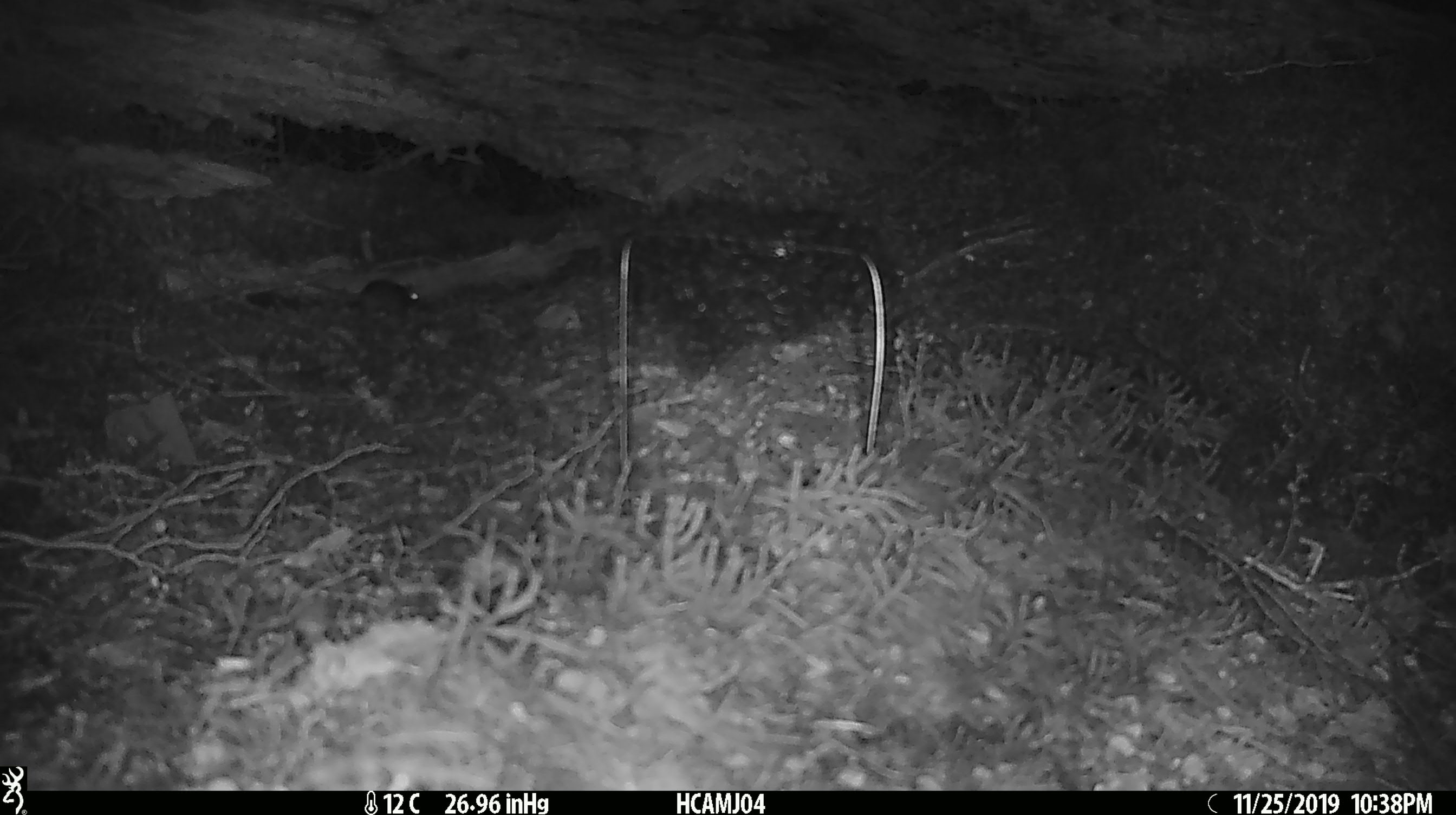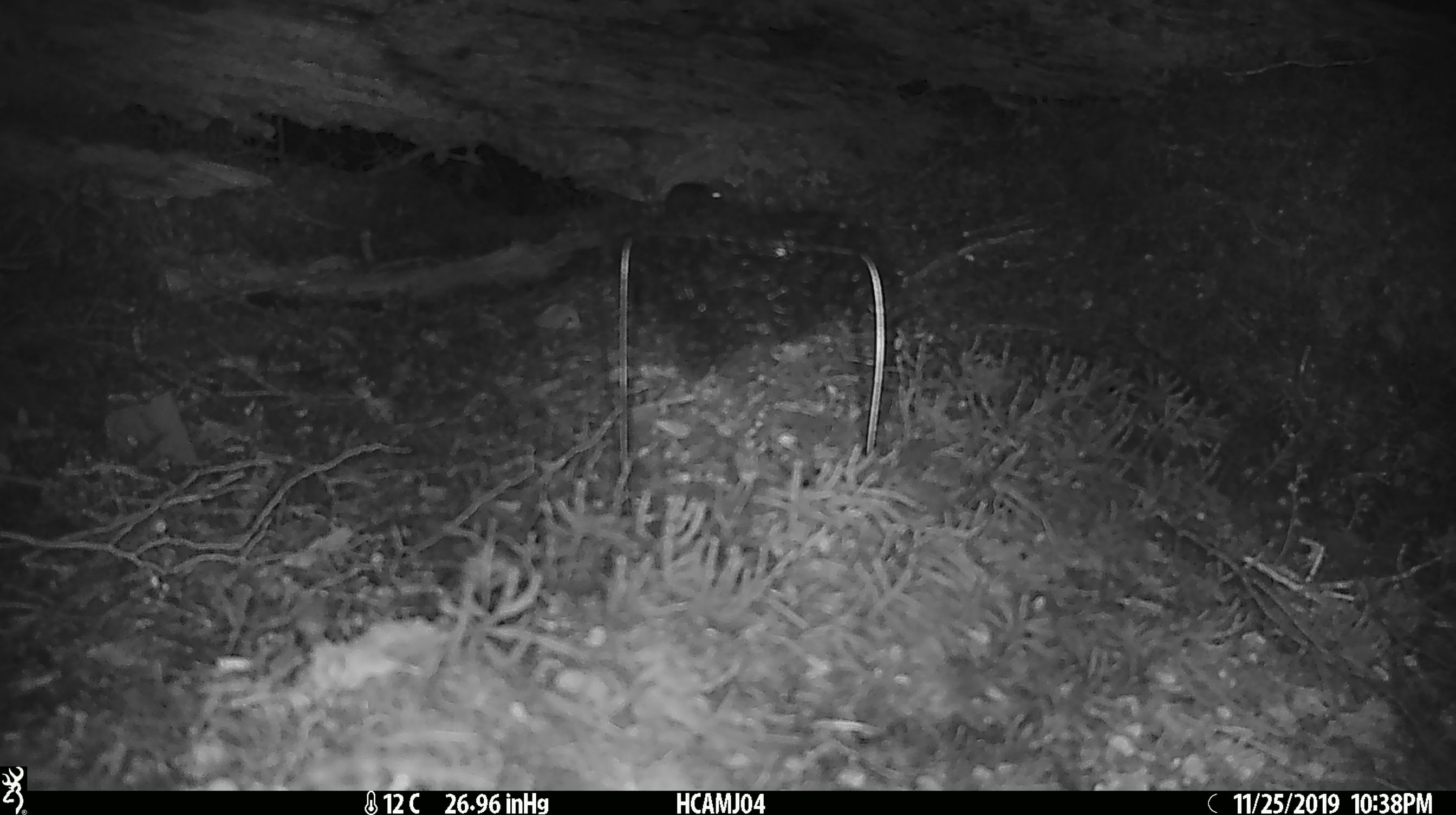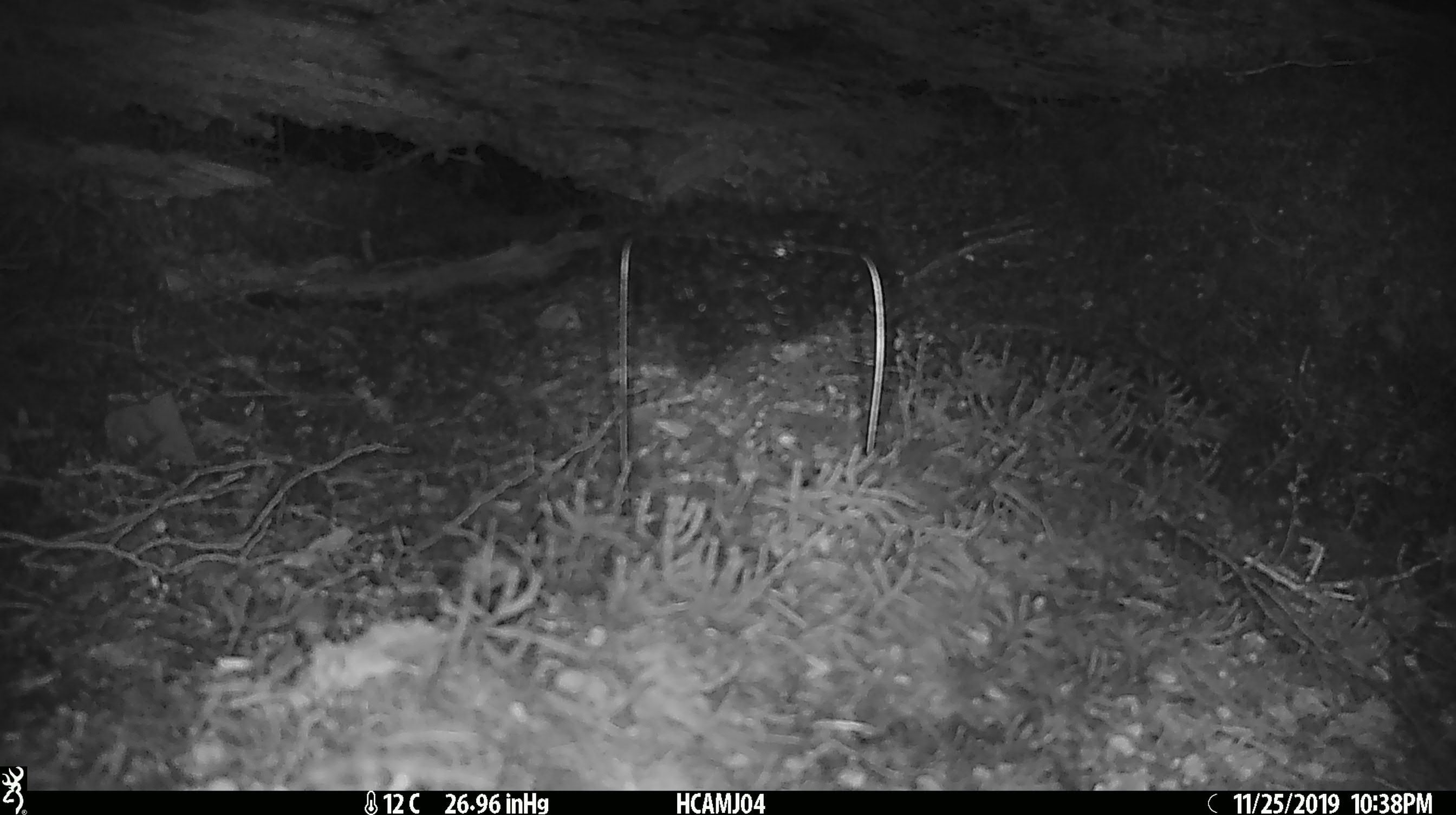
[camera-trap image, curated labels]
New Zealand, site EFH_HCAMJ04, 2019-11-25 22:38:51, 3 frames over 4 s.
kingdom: Animalia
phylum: Chordata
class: Mammalia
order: Rodentia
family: Muridae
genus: Mus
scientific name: Mus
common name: mouse